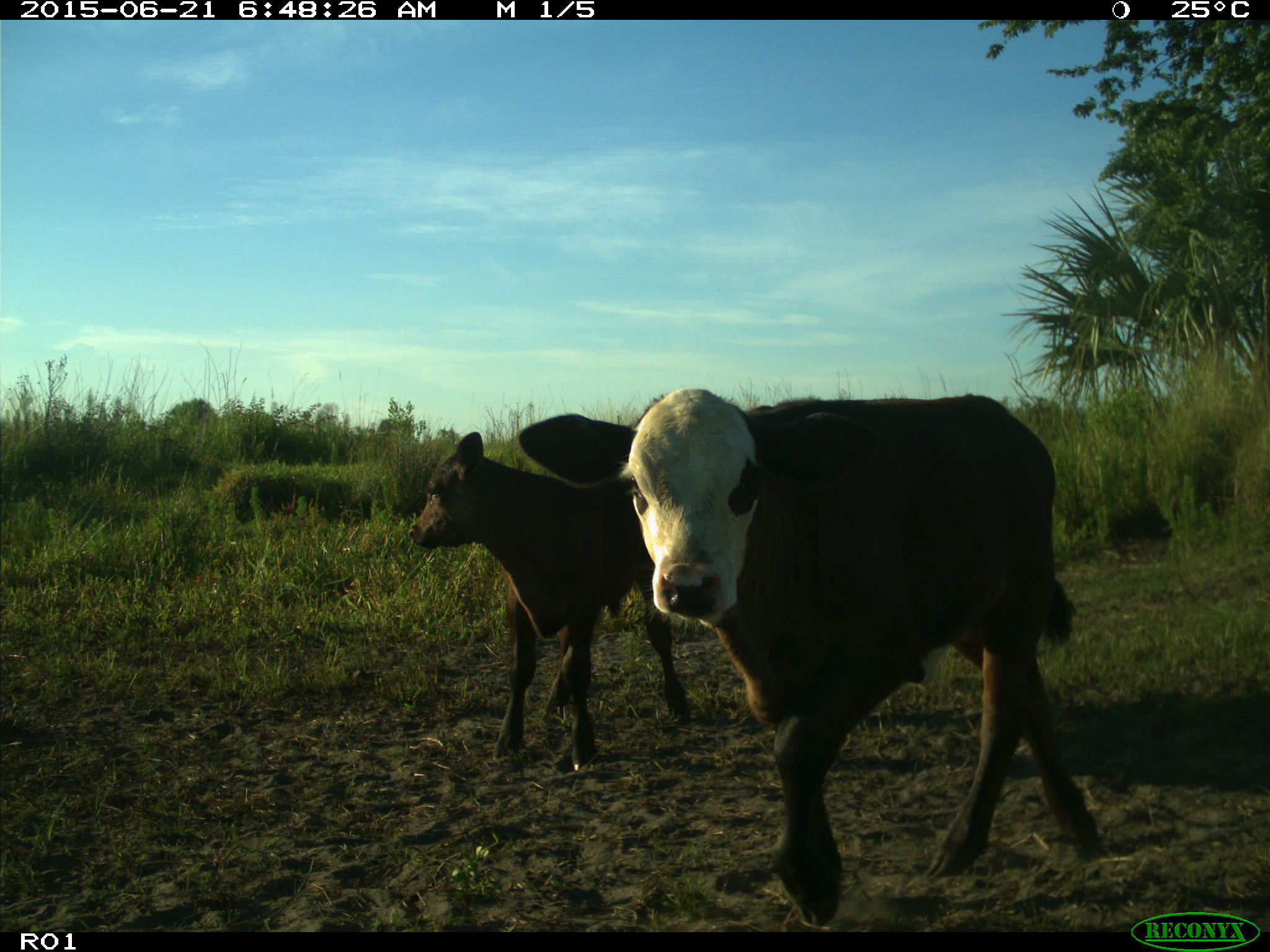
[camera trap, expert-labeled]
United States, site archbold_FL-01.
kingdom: Animalia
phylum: Chordata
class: Mammalia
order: Artiodactyla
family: Bovidae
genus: Bos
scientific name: Bos taurus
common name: domestic cow